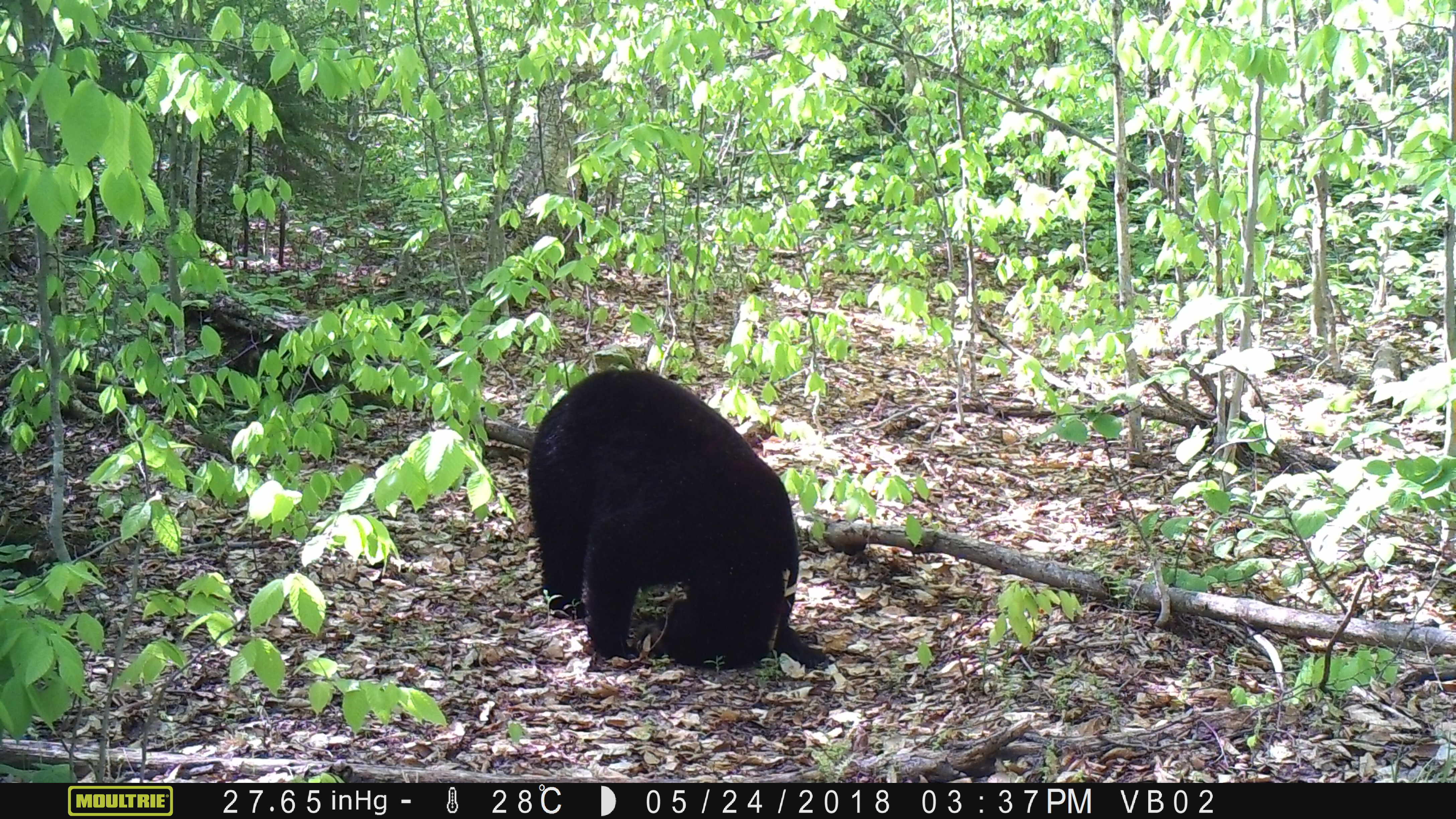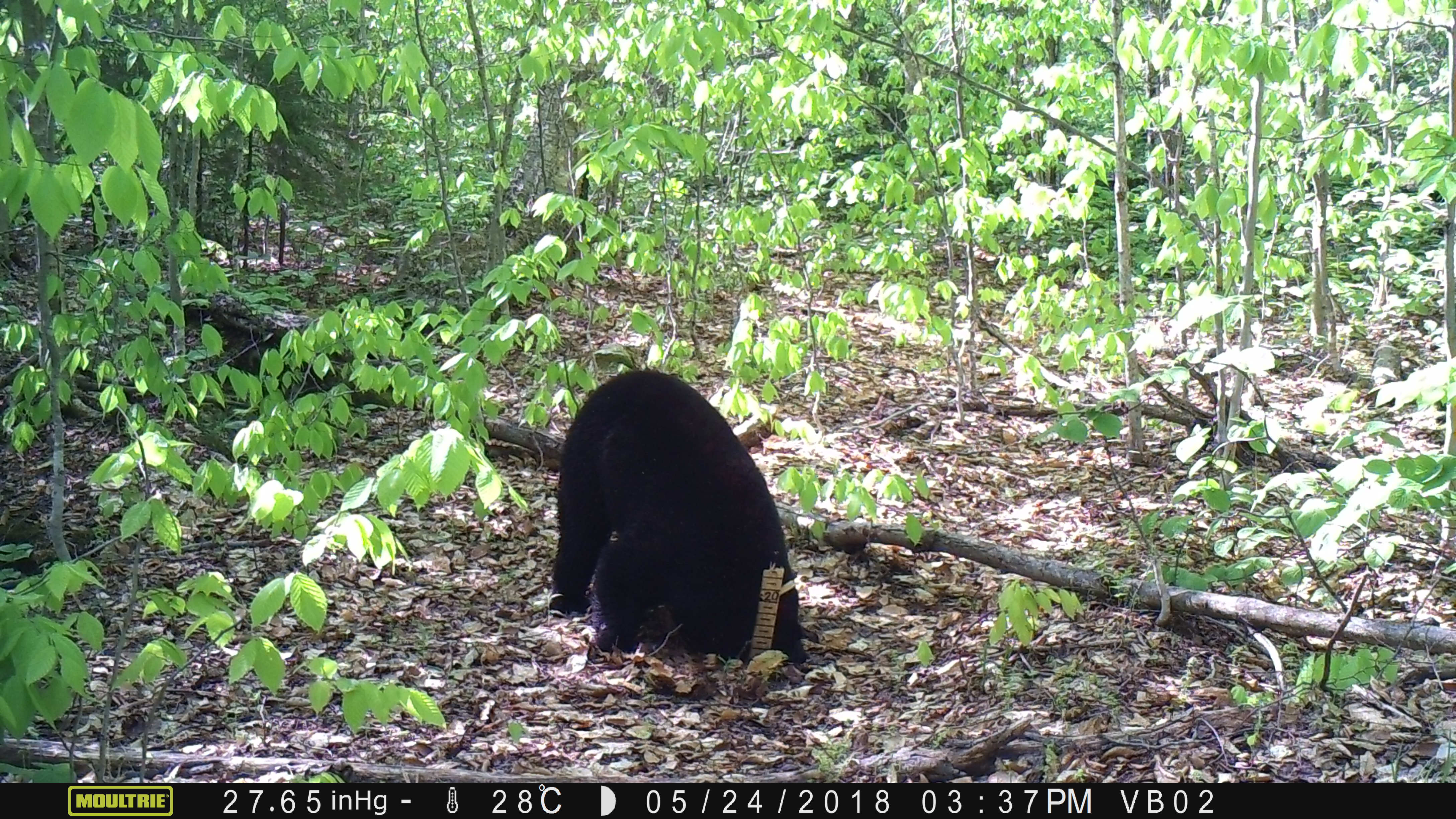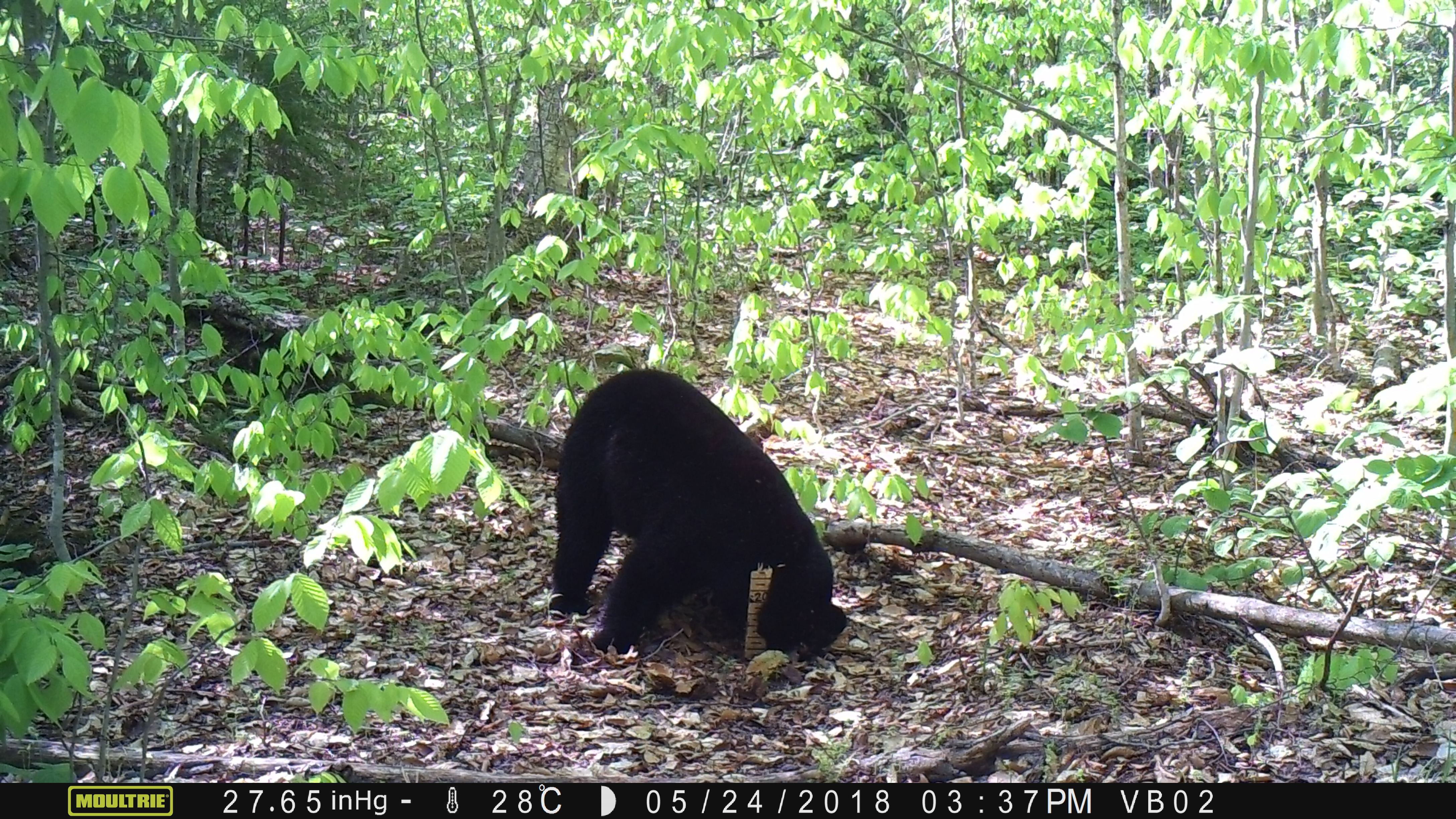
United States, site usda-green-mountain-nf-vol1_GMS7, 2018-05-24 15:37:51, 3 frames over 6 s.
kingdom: Animalia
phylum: Chordata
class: Mammalia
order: Carnivora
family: Ursidae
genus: Ursus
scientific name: Ursus americanus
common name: black bear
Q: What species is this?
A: Black bear (Ursus americanus).